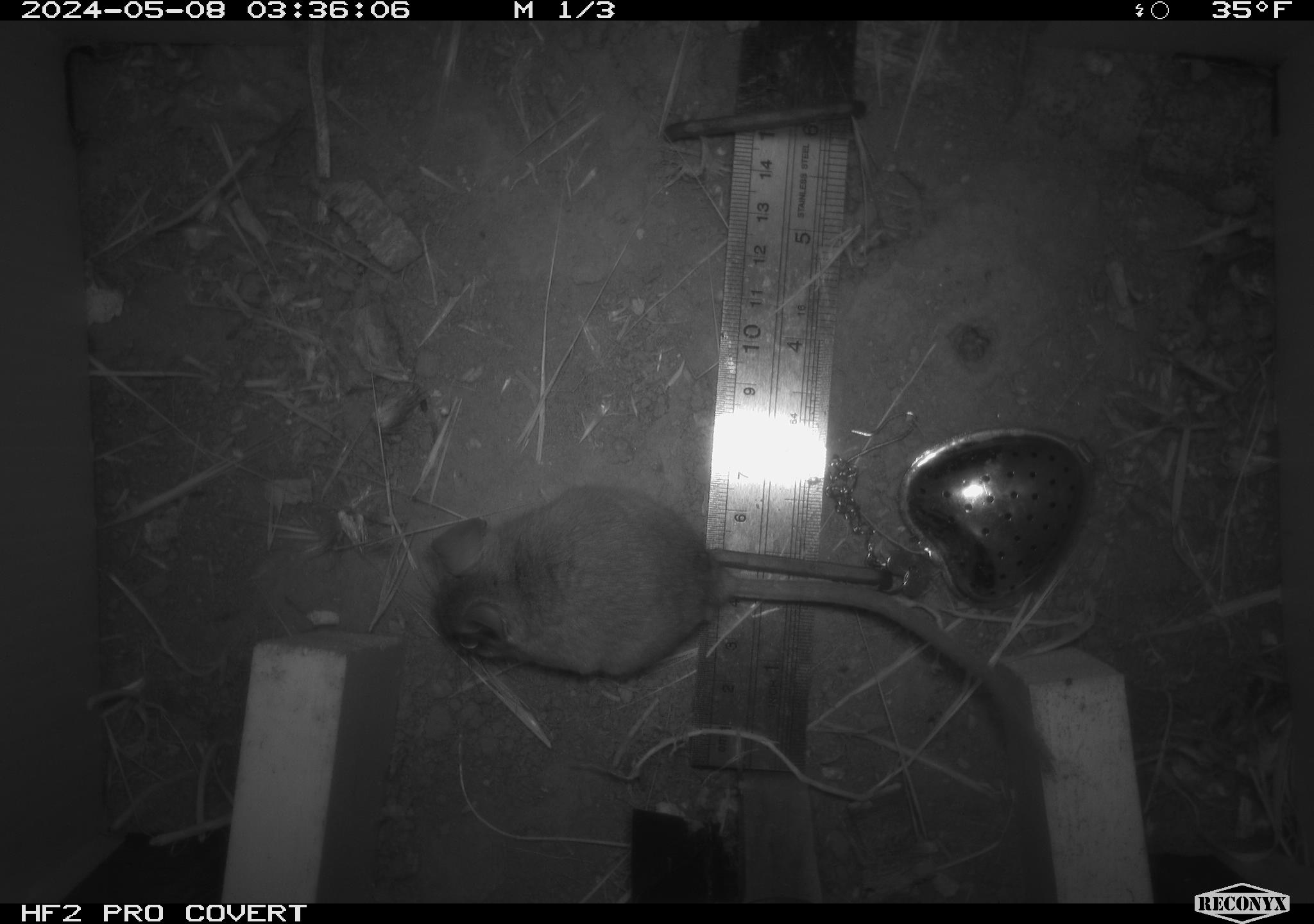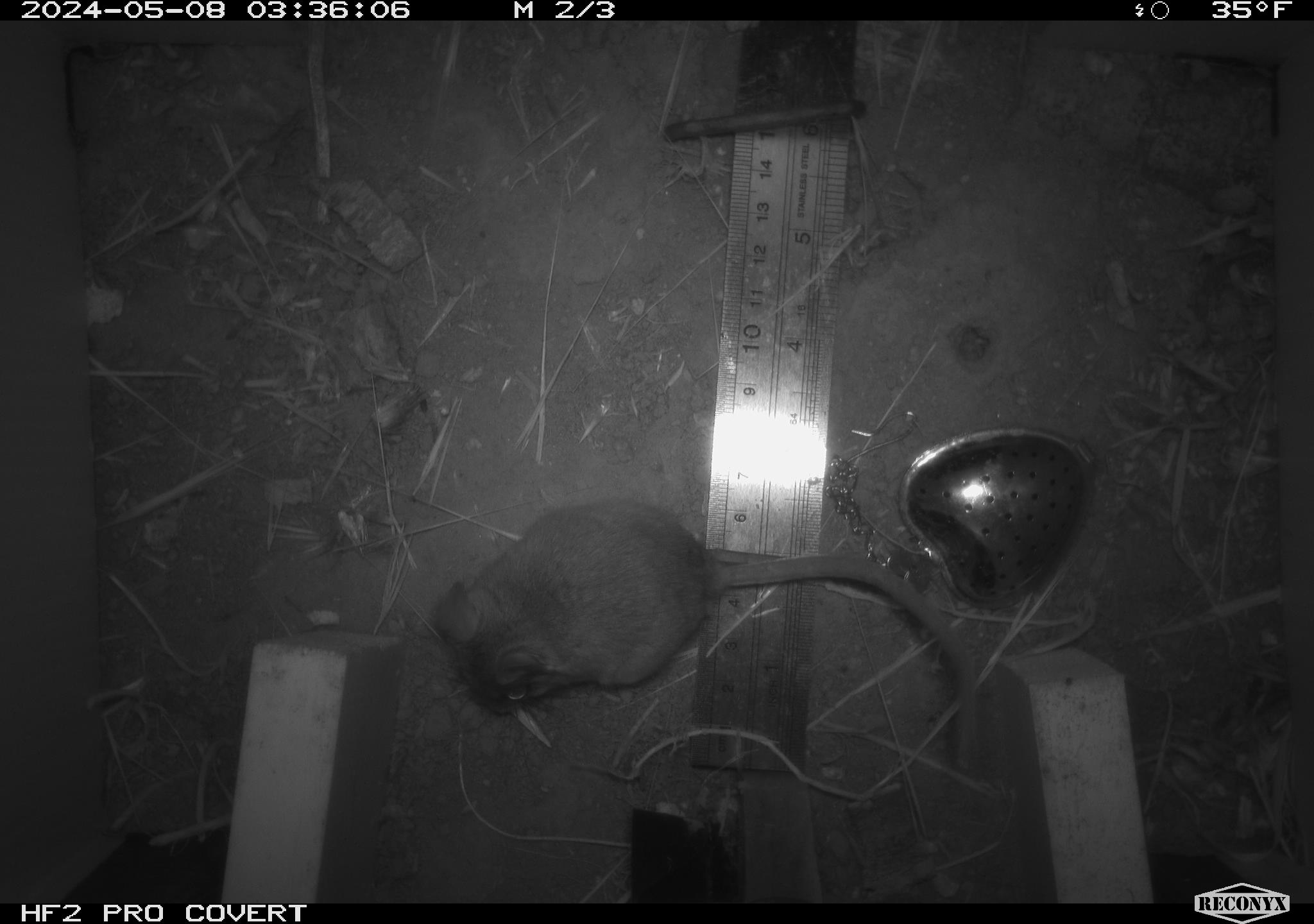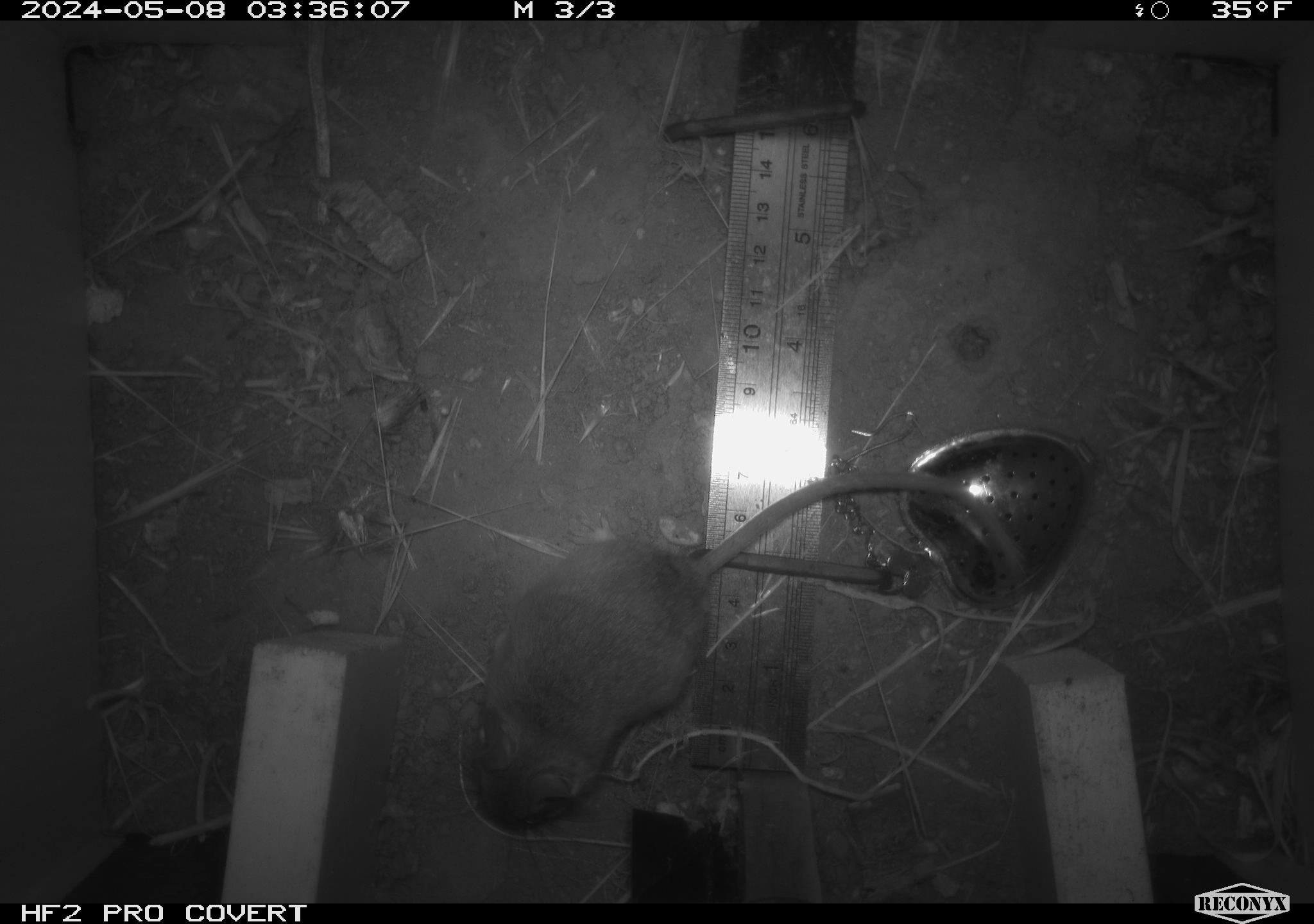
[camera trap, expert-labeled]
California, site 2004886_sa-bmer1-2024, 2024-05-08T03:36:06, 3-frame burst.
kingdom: Animalia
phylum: Chordata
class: Mammalia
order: Rodentia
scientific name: Rodentia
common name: mouse species